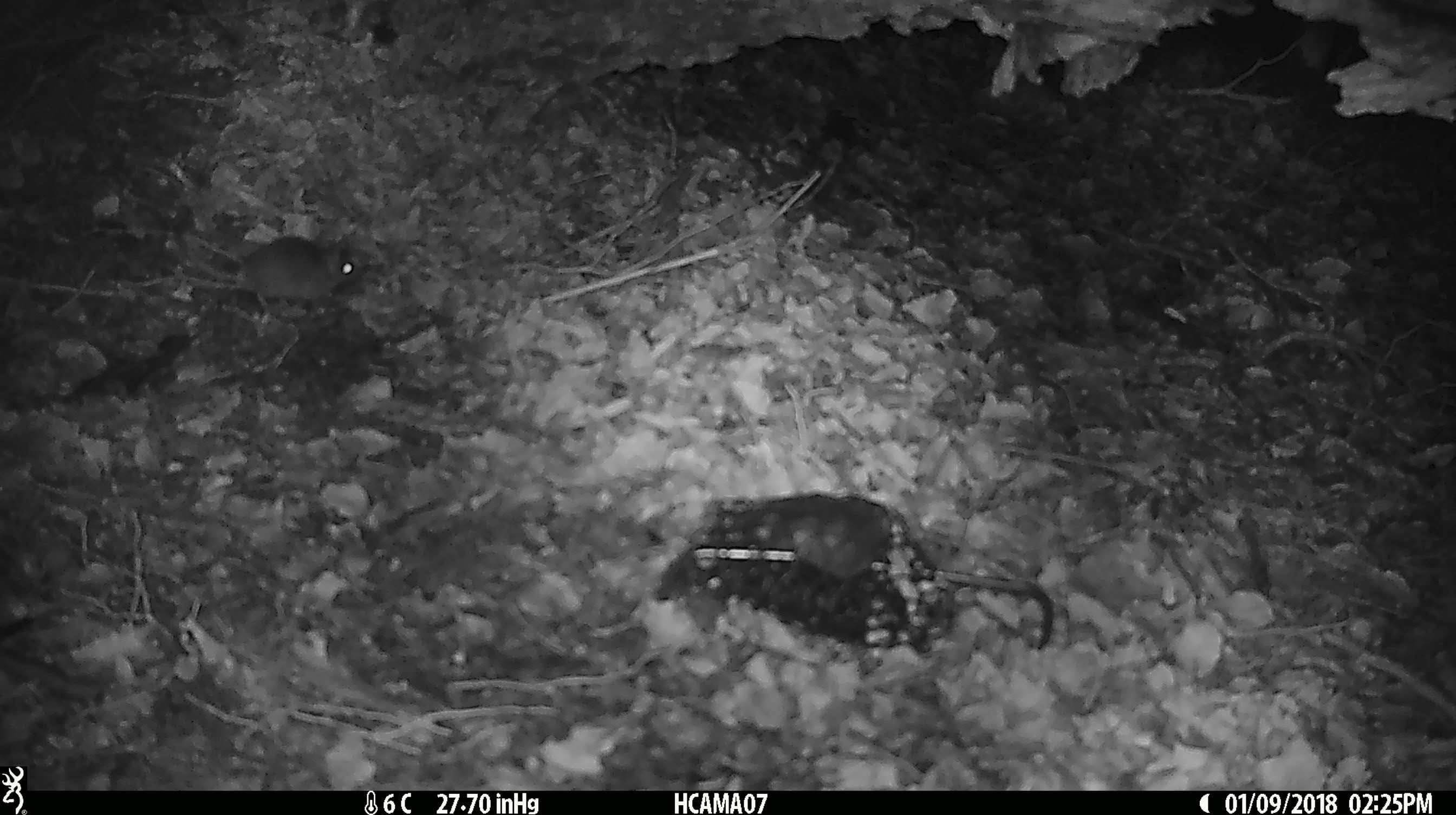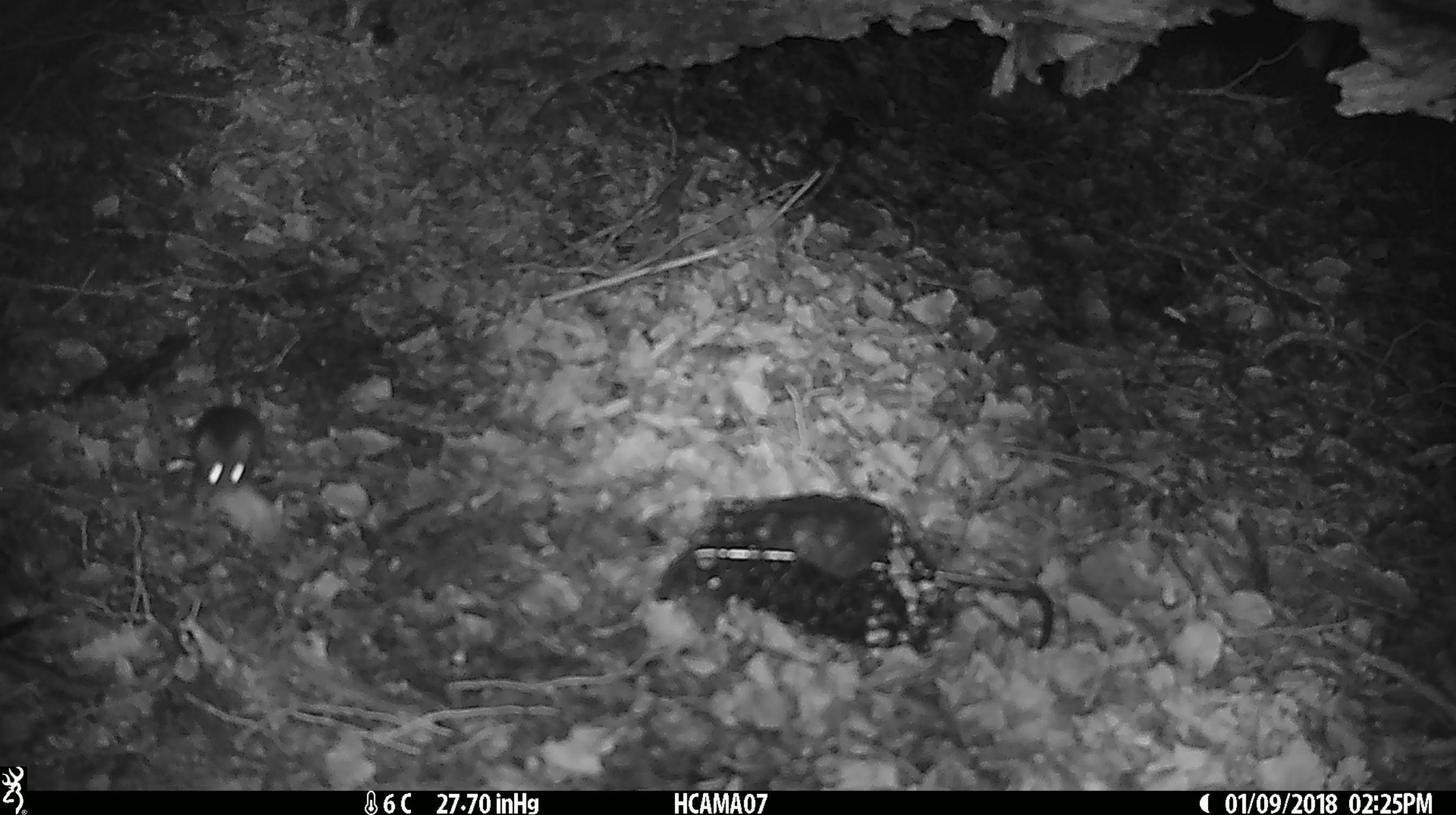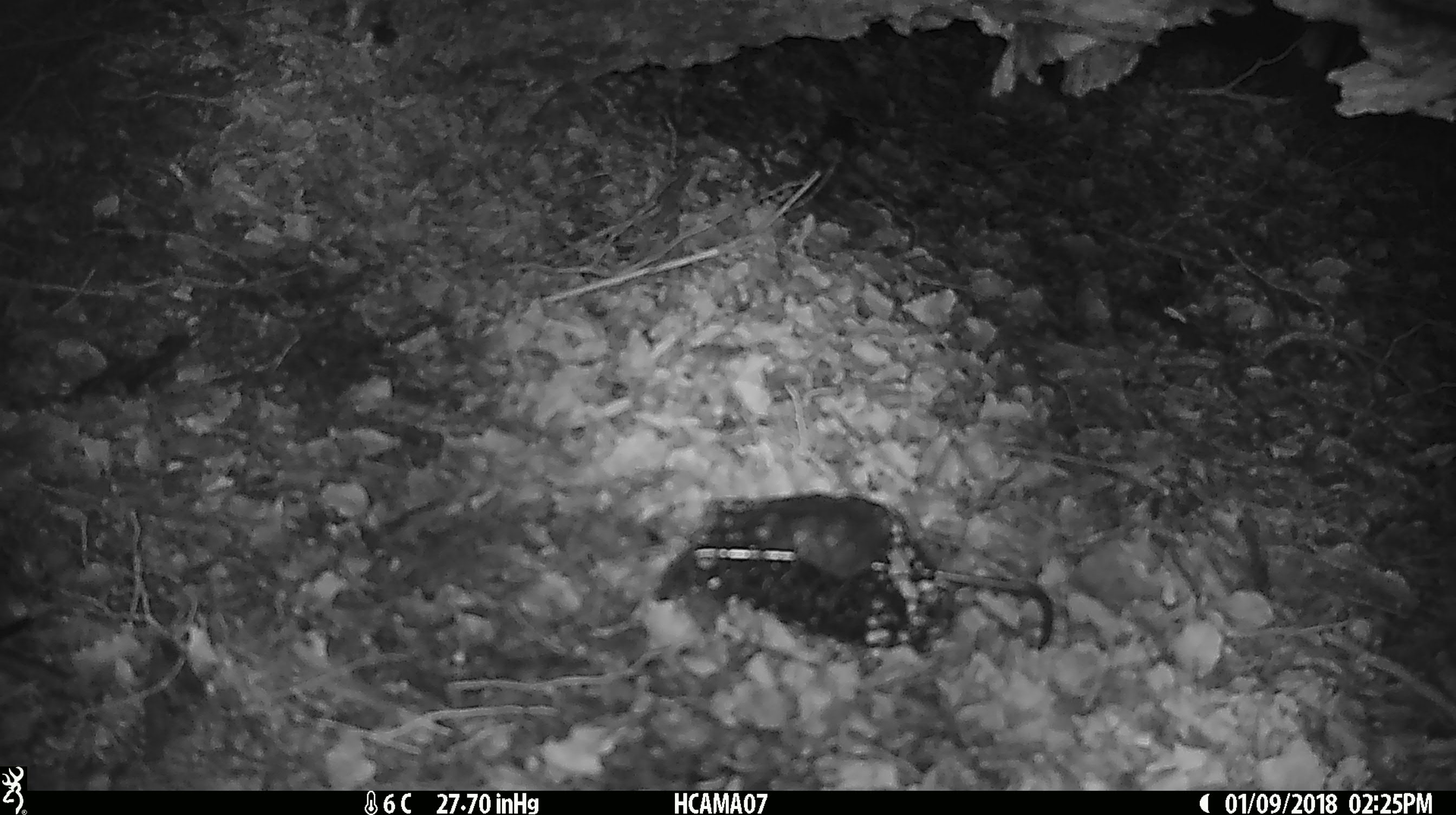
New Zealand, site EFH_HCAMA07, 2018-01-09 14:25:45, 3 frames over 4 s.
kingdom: Animalia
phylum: Chordata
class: Mammalia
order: Rodentia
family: Muridae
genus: Mus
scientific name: Mus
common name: mouse